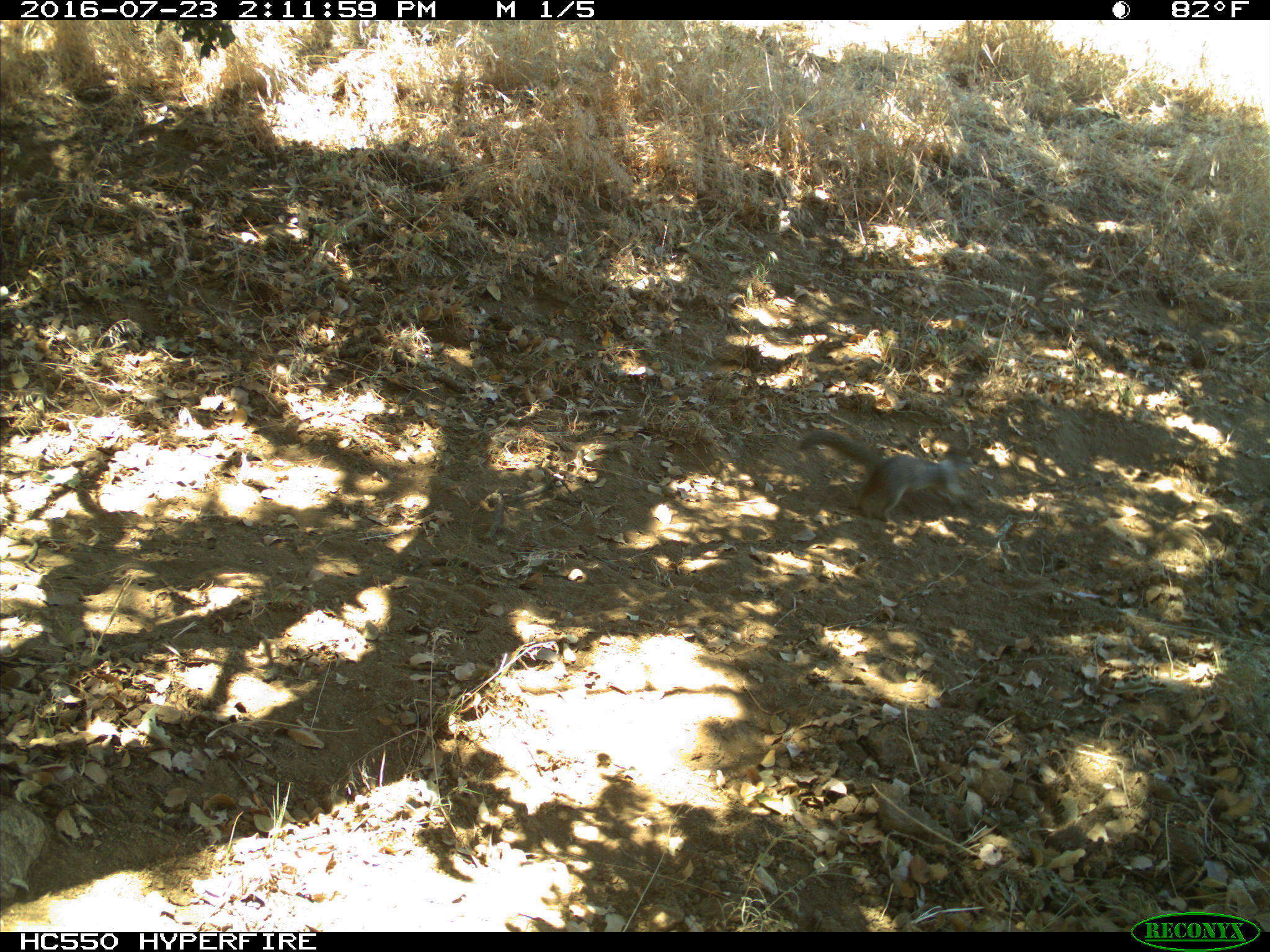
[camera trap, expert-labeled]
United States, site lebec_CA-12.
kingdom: Animalia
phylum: Chordata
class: Mammalia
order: Rodentia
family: Sciuridae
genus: Otospermophilus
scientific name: Otospermophilus beecheyi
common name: california ground squirrel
Otospermophilus beecheyi (california ground squirrel).